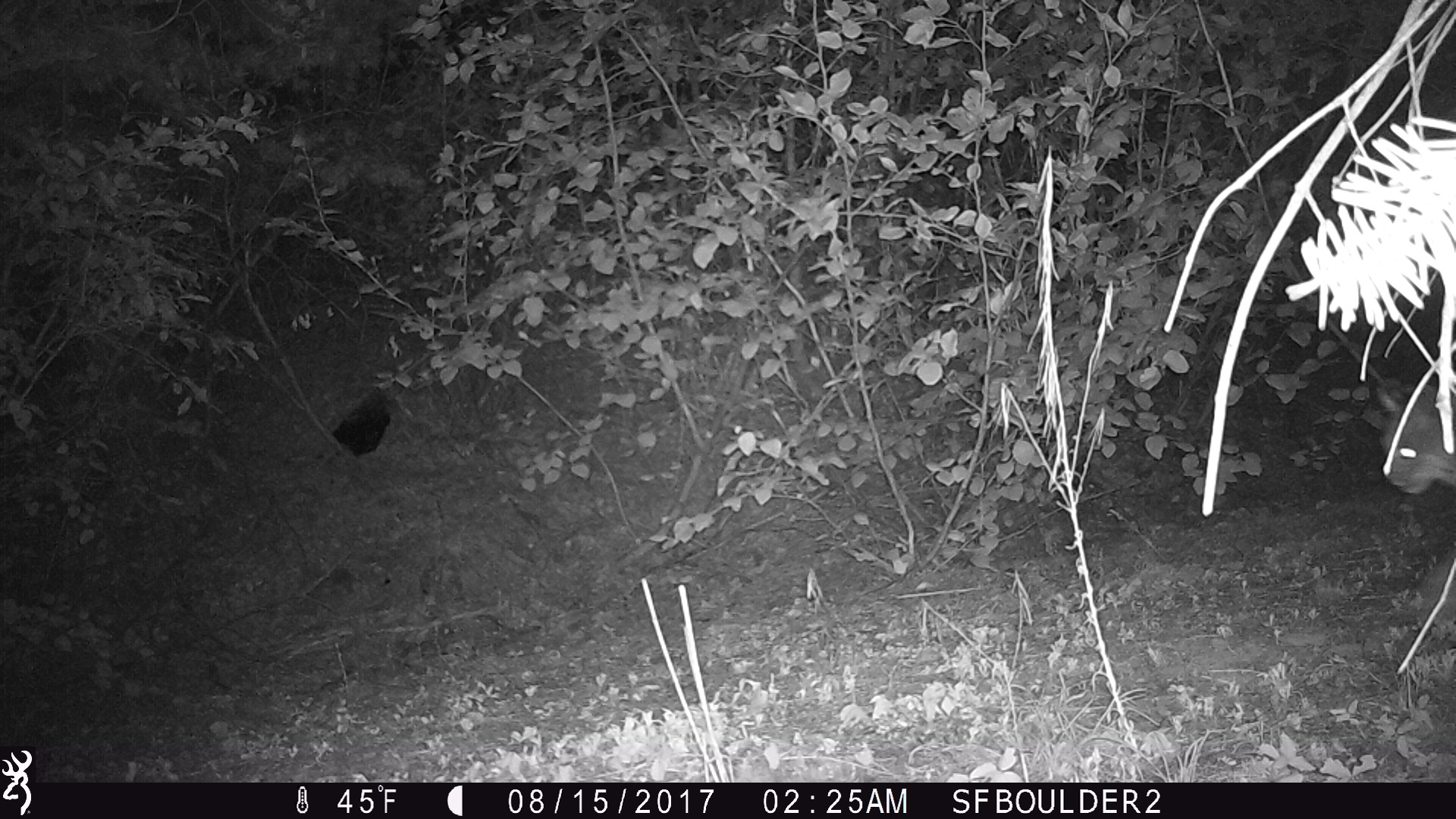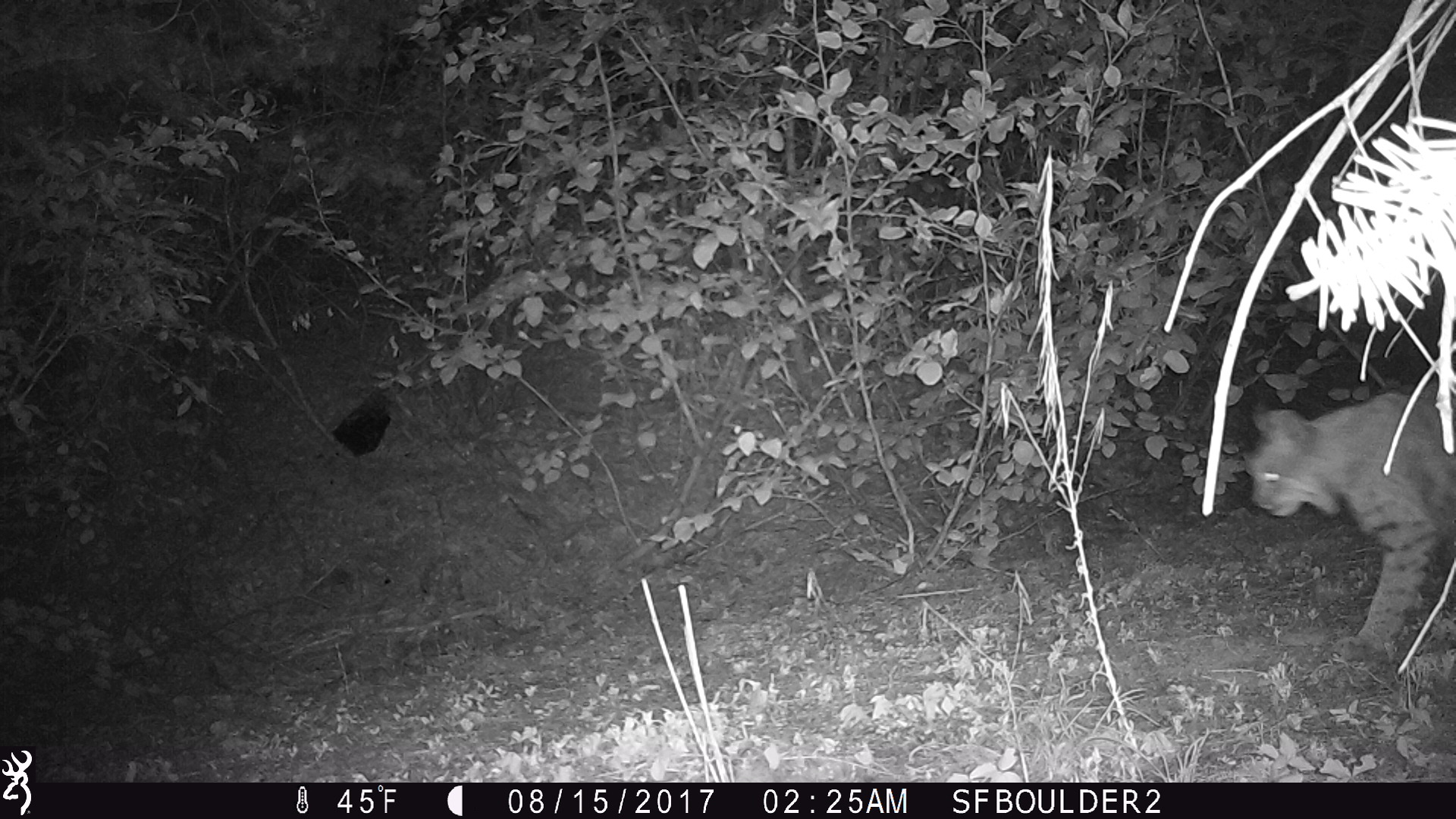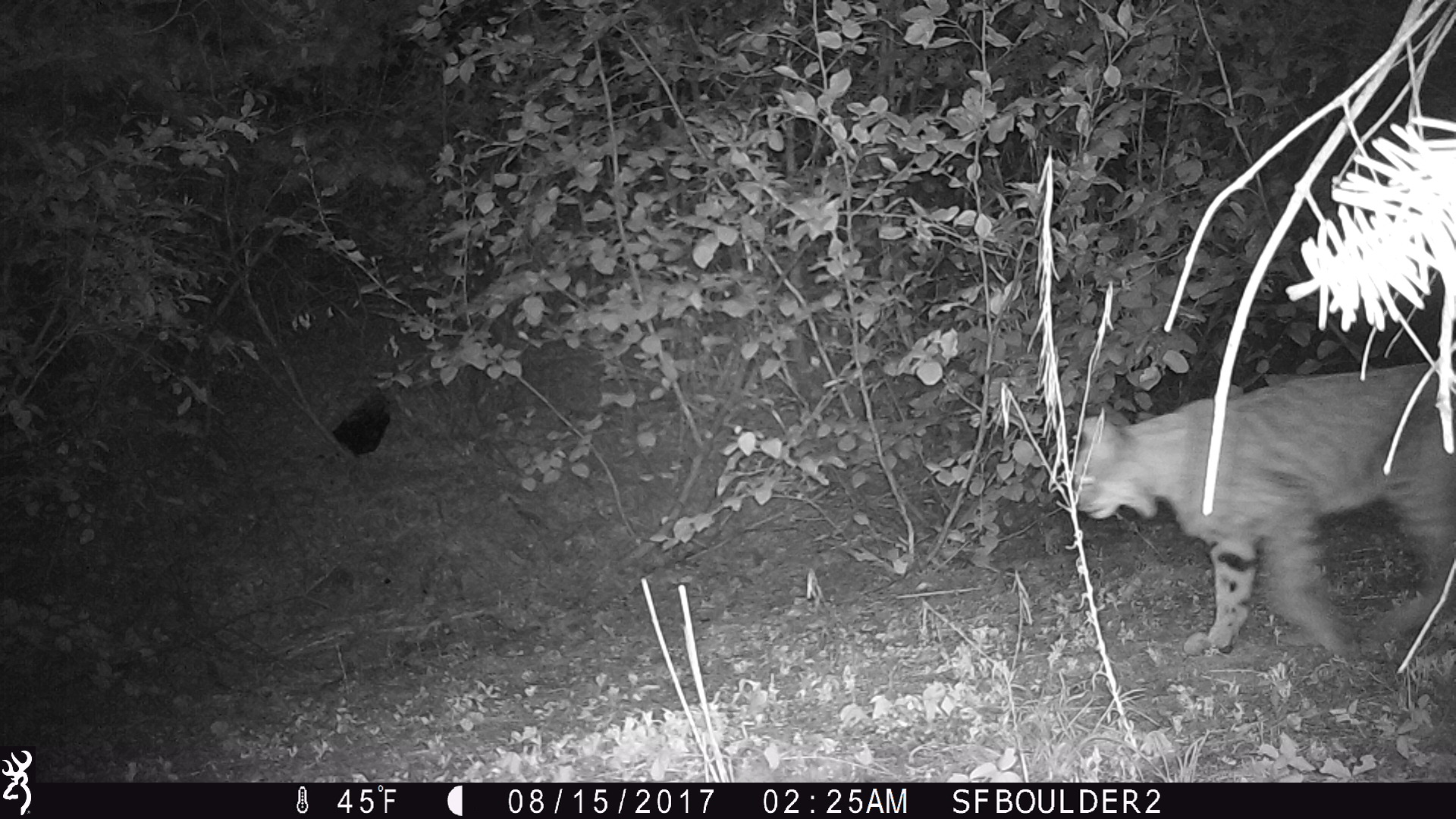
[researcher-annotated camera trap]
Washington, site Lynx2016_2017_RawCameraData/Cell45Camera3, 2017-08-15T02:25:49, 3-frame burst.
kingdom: Animalia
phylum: Chordata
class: Mammalia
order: Carnivora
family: Felidae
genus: Lynx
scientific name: Lynx rufus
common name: bobcat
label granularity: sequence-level